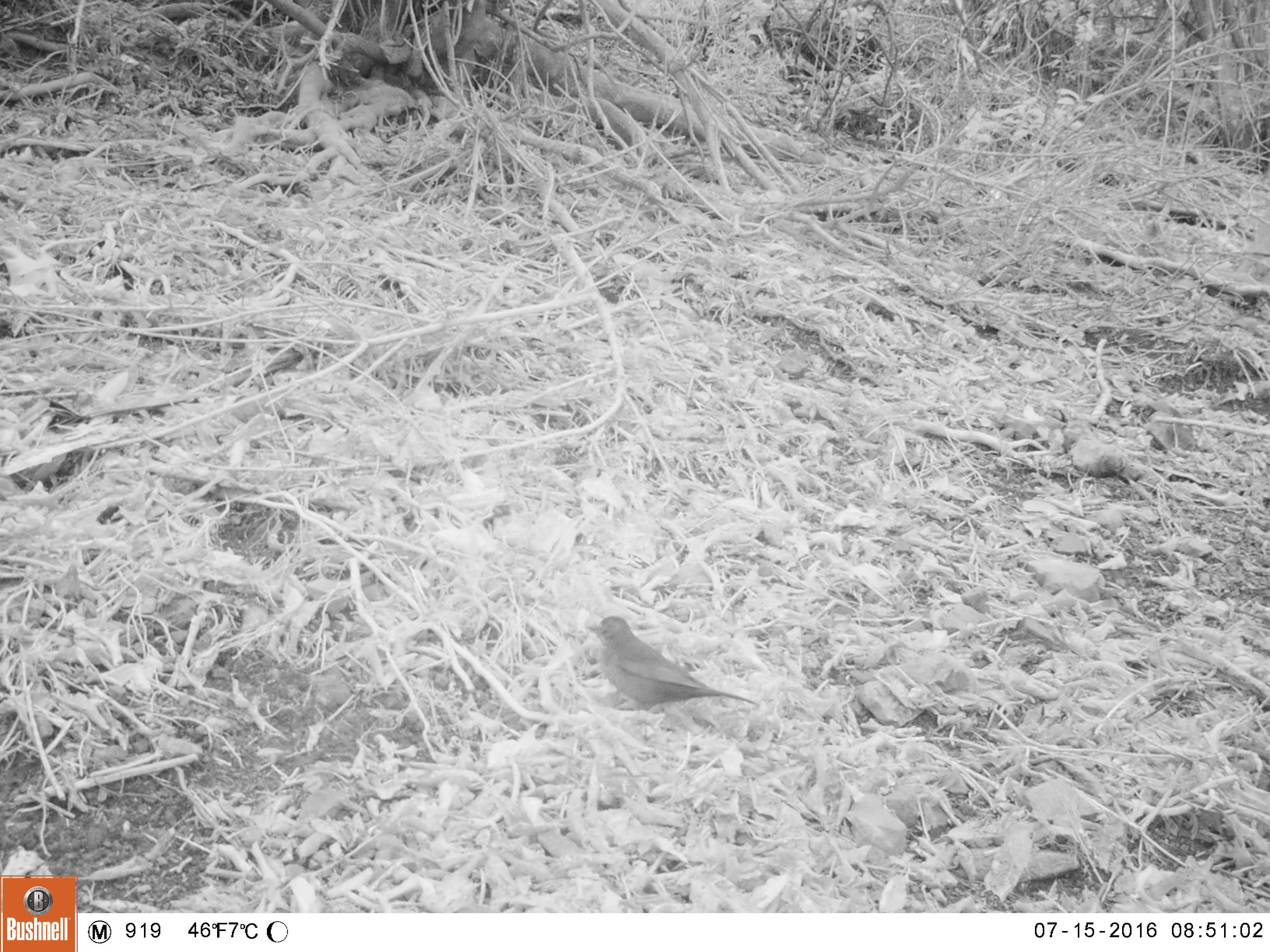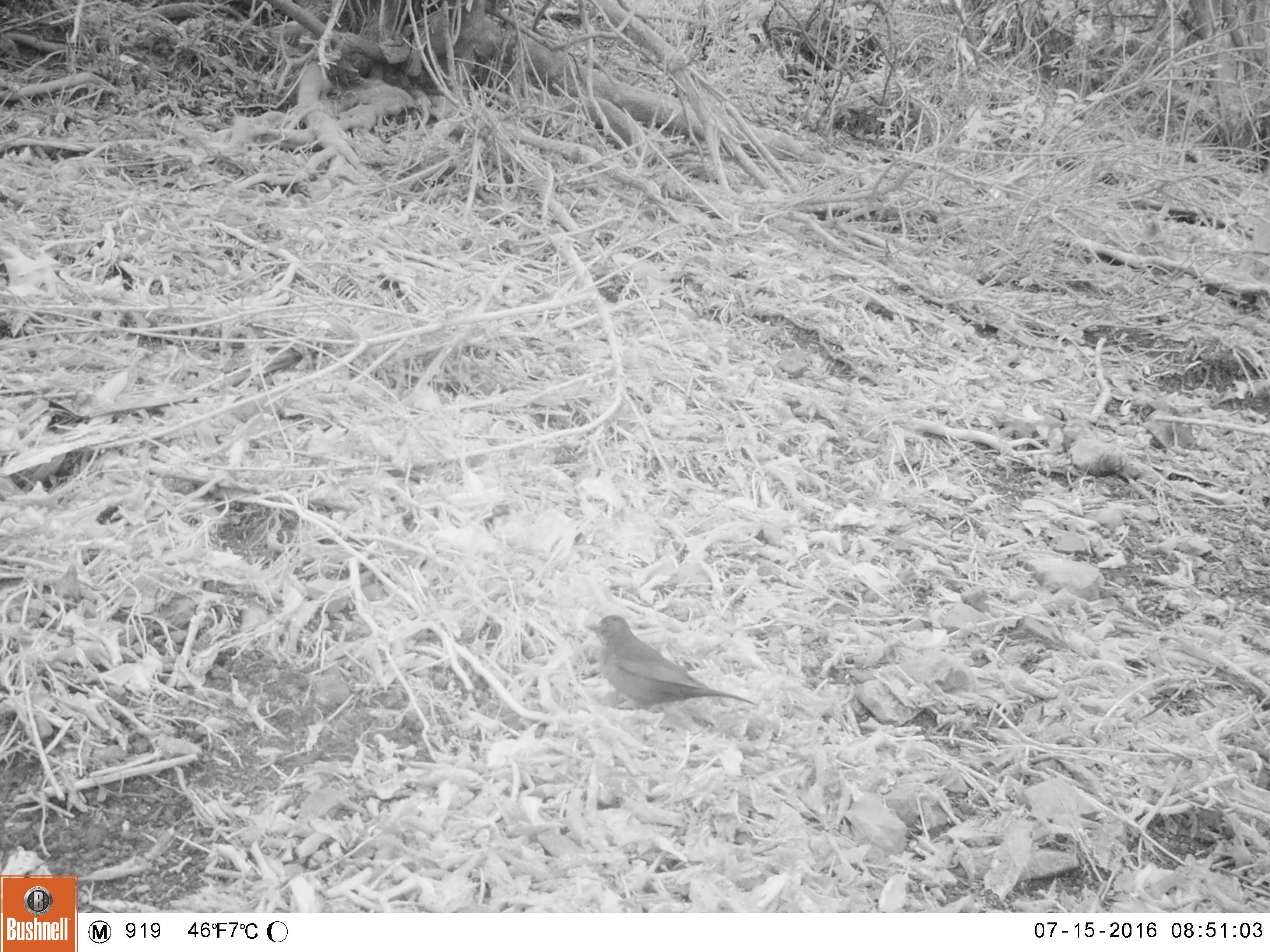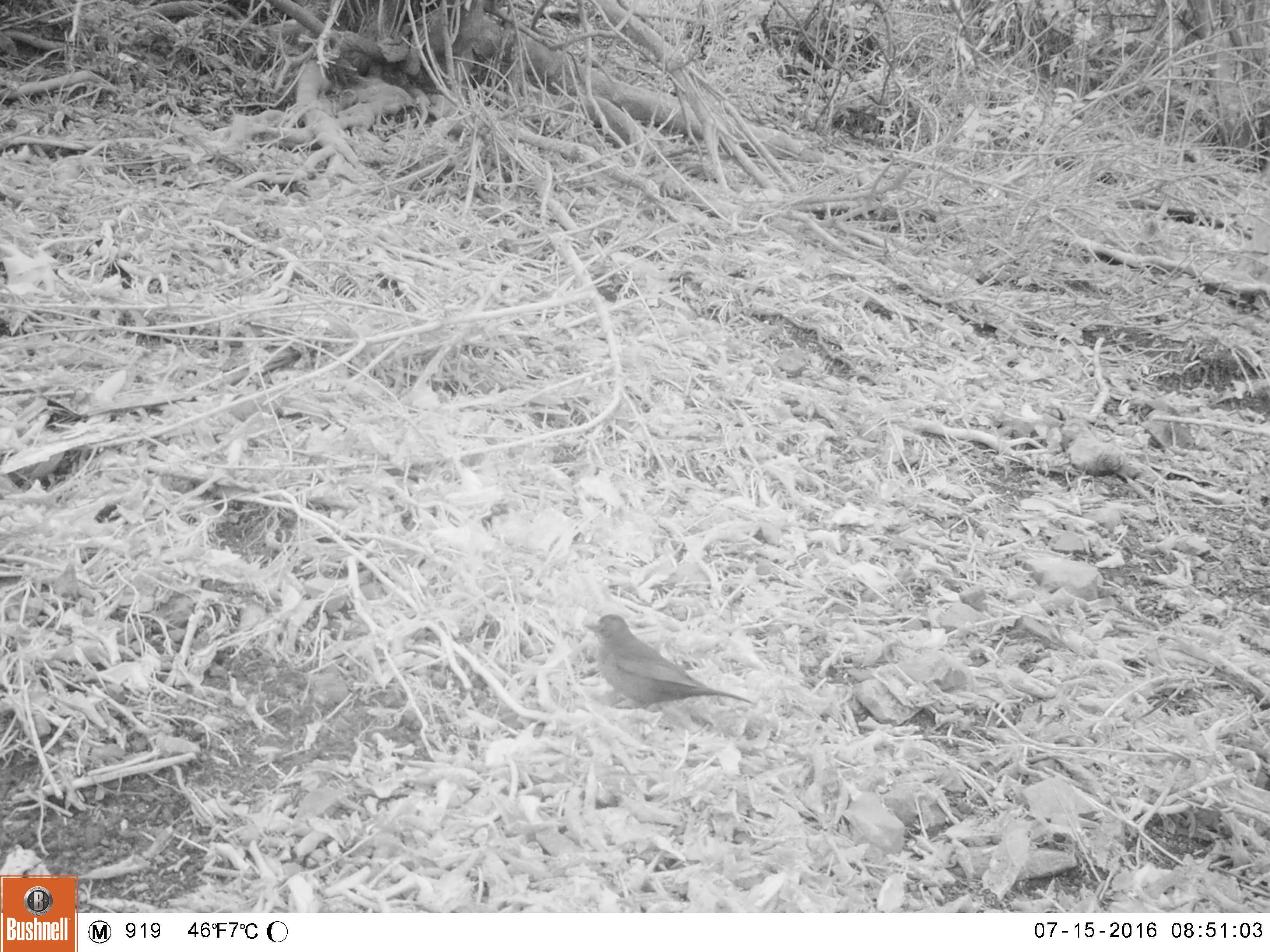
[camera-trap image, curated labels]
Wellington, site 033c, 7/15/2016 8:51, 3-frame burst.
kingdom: Animalia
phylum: Chordata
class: Aves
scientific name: Aves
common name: bird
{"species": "bird (Aves)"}